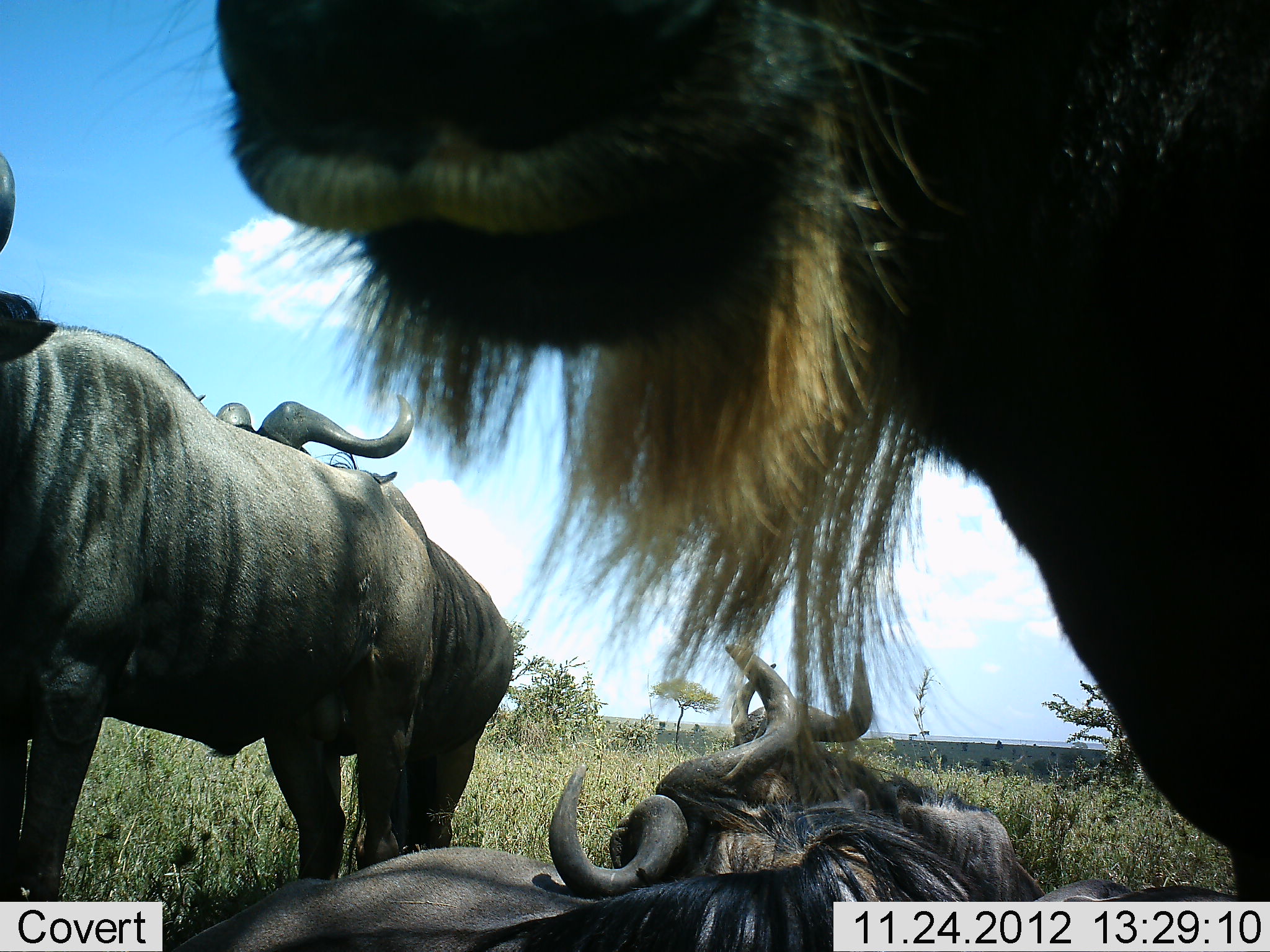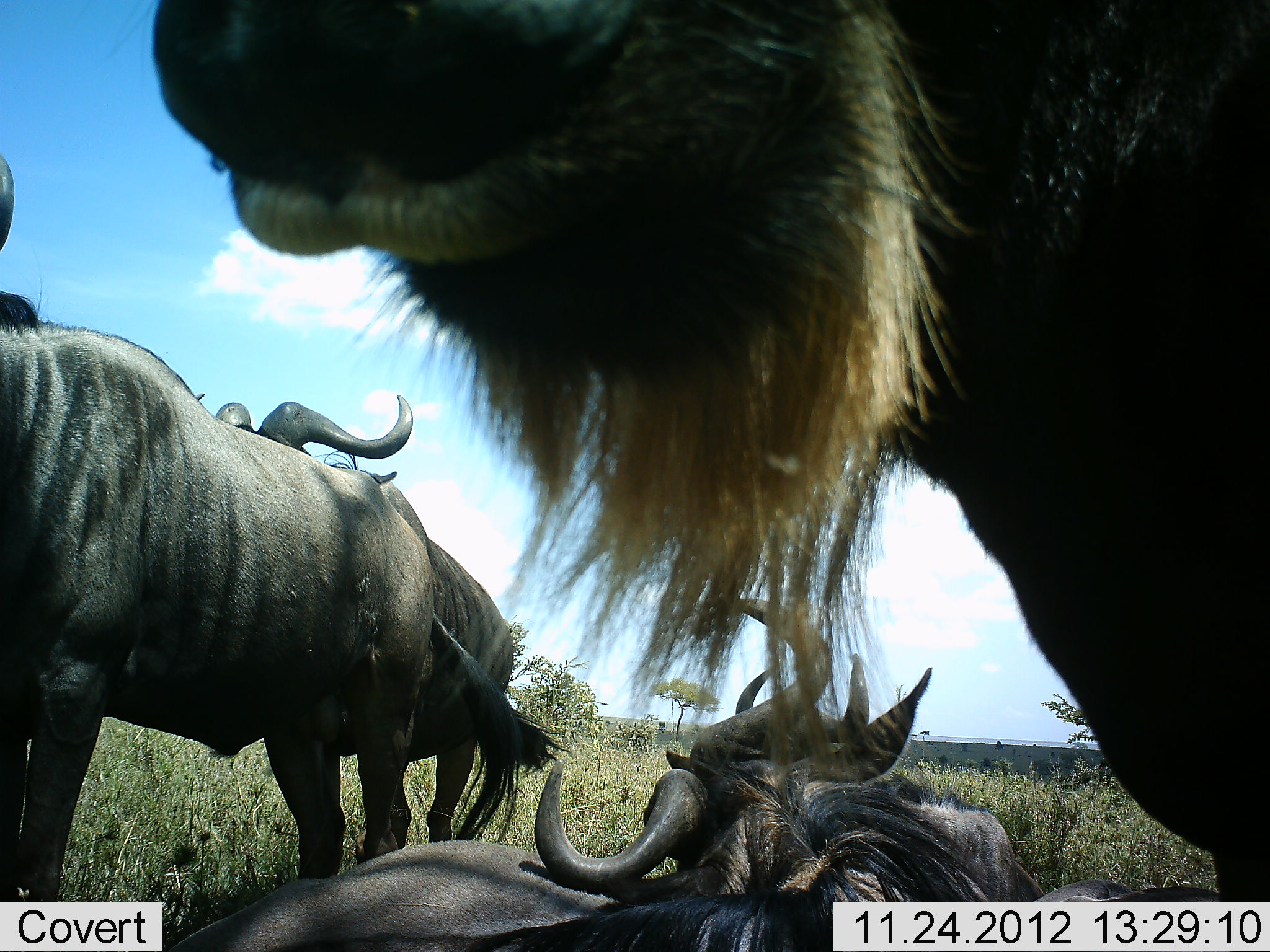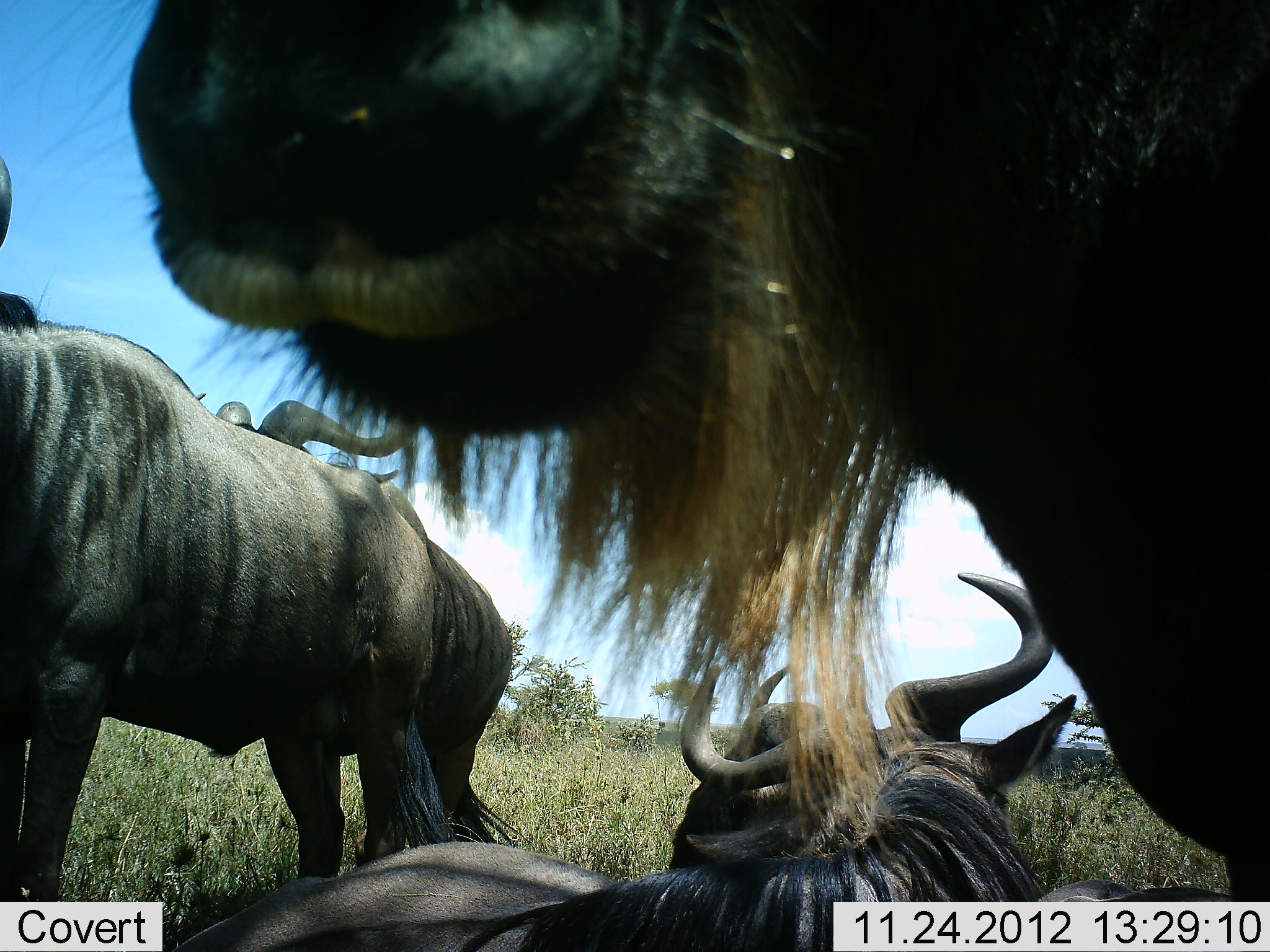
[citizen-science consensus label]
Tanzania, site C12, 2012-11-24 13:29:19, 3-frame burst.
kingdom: Animalia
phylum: Chordata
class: Mammalia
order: Artiodactyla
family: Bovidae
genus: Connochaetes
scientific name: Connochaetes taurinus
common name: blue wildebeest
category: wildebeest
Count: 5.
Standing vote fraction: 70%.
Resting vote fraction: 100%.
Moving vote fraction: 10%.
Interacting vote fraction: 20%.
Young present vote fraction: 0%.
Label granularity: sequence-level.